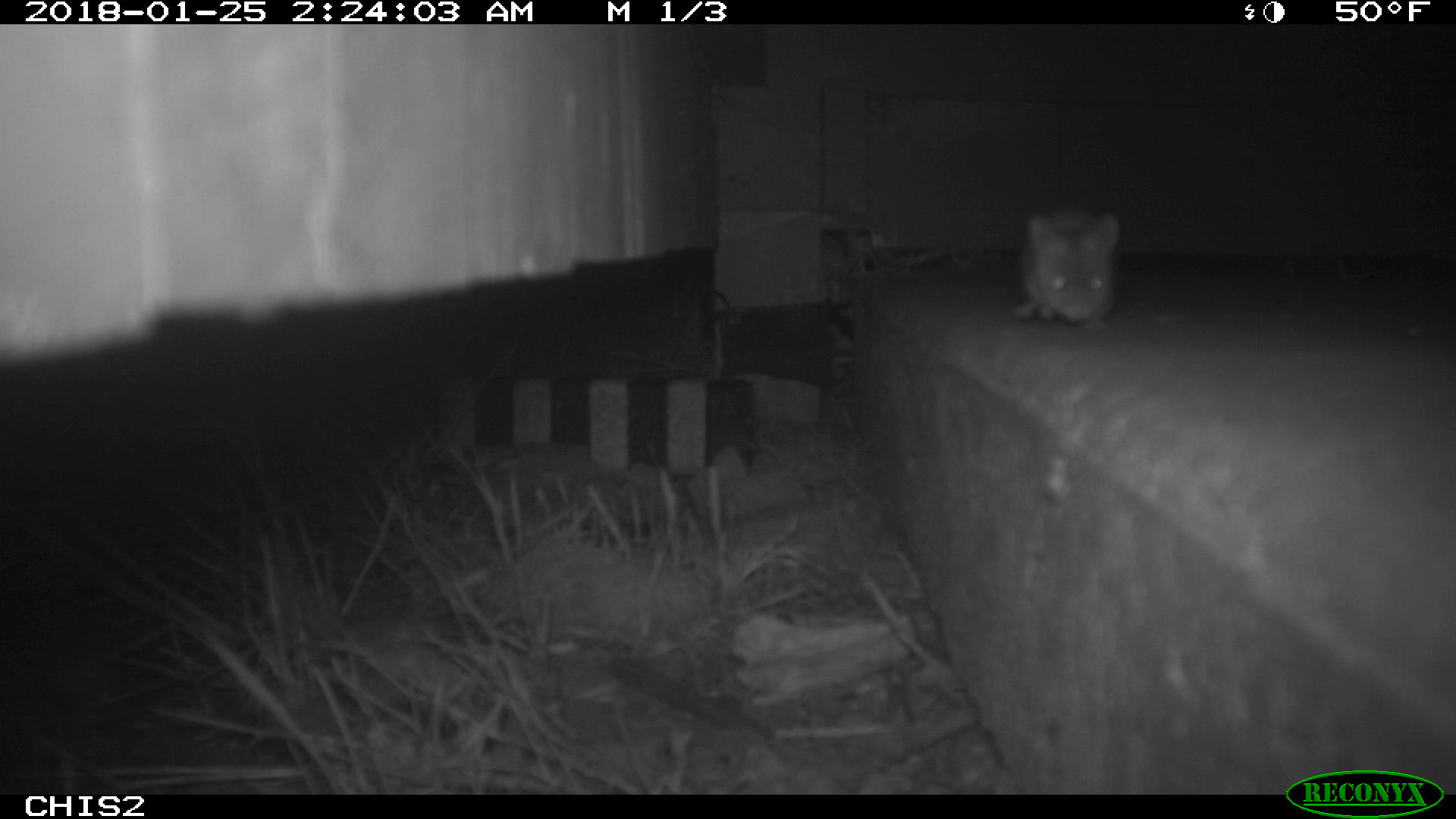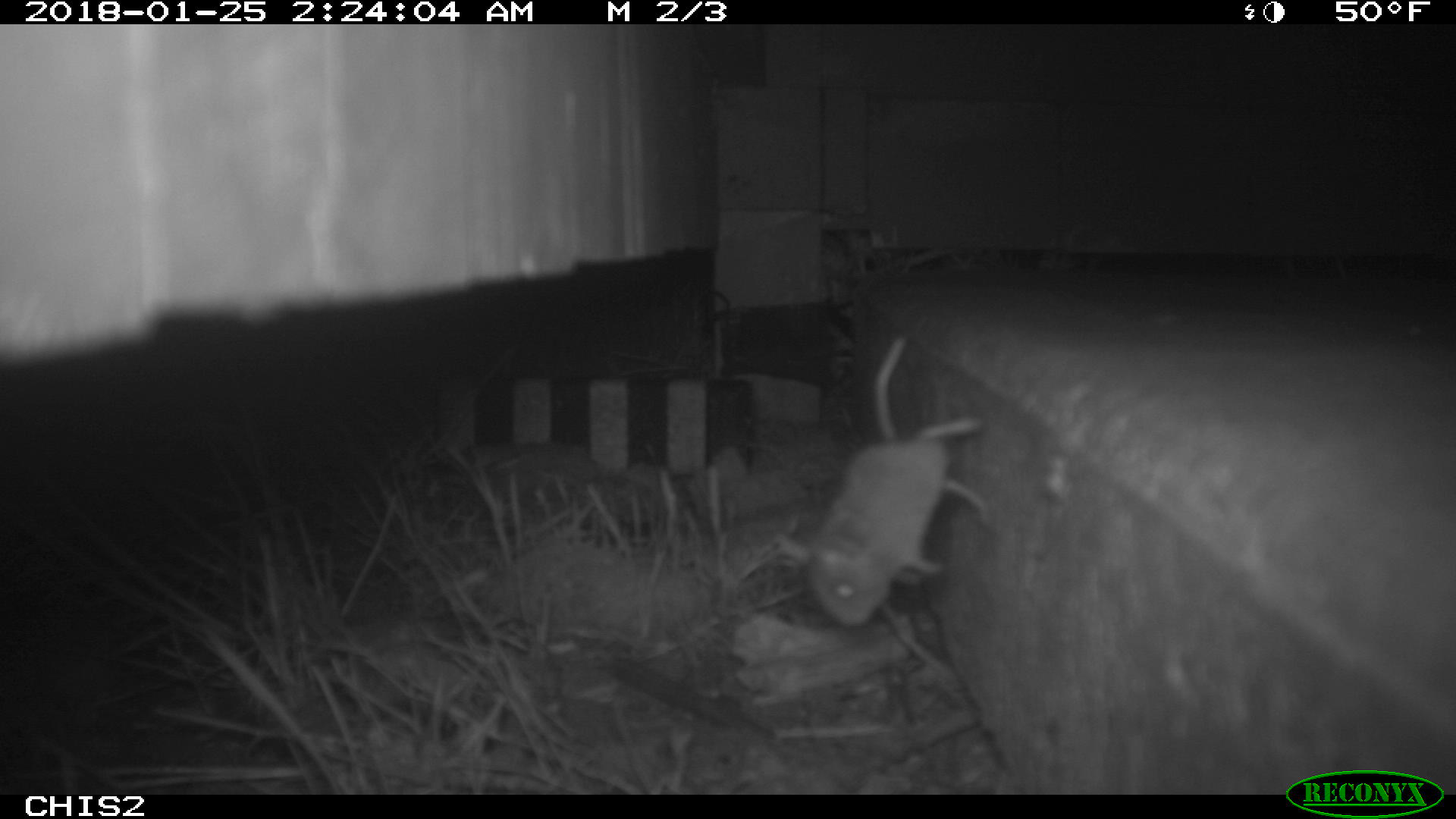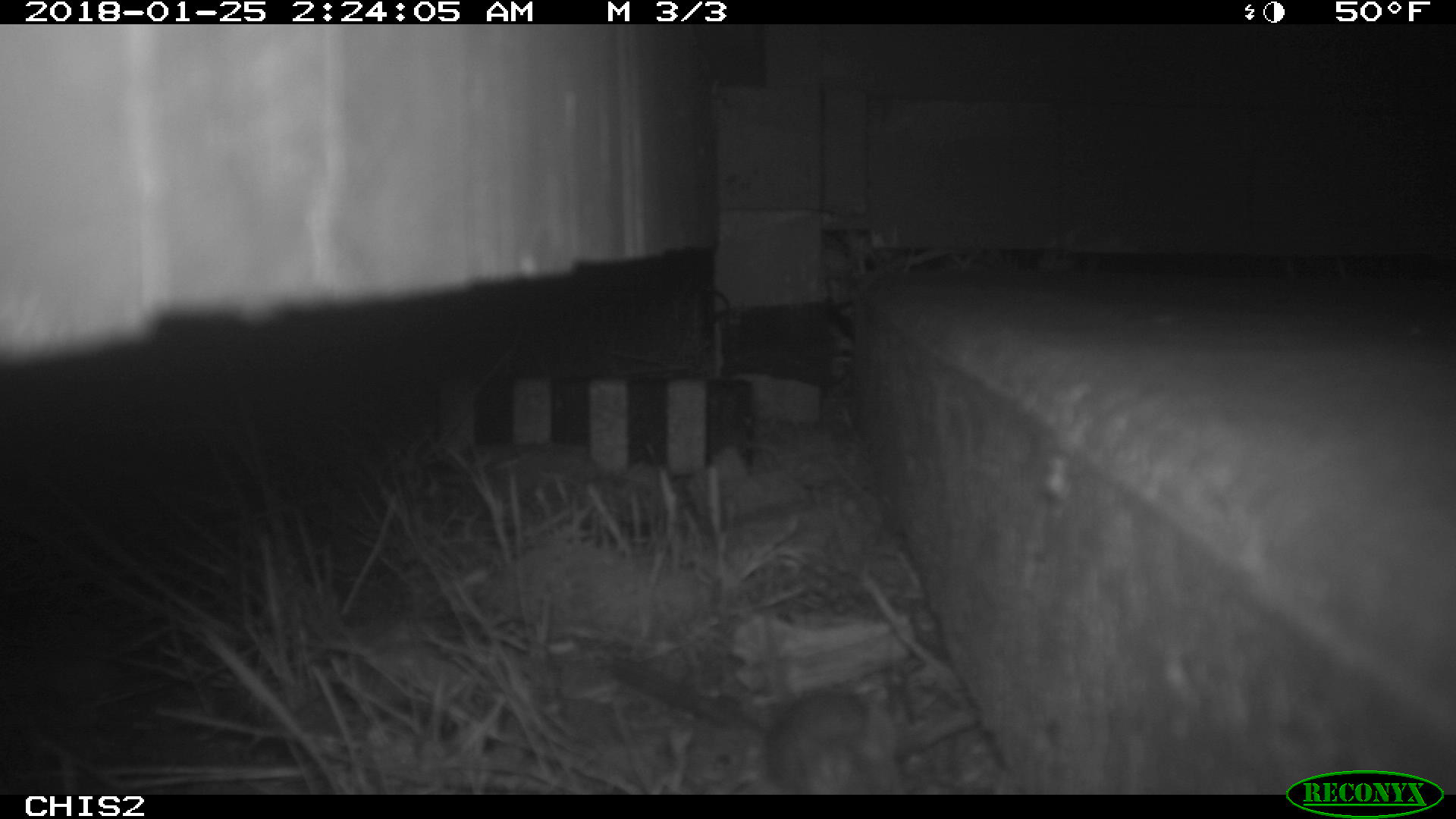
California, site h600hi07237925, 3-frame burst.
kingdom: Animalia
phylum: Chordata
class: Mammalia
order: Rodentia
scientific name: Rodentia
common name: rodent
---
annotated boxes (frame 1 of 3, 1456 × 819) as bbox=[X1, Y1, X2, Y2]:
rodent: bbox=[1011, 201, 1122, 331]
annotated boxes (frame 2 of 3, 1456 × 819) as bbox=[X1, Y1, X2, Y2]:
rodent: bbox=[777, 331, 989, 629]